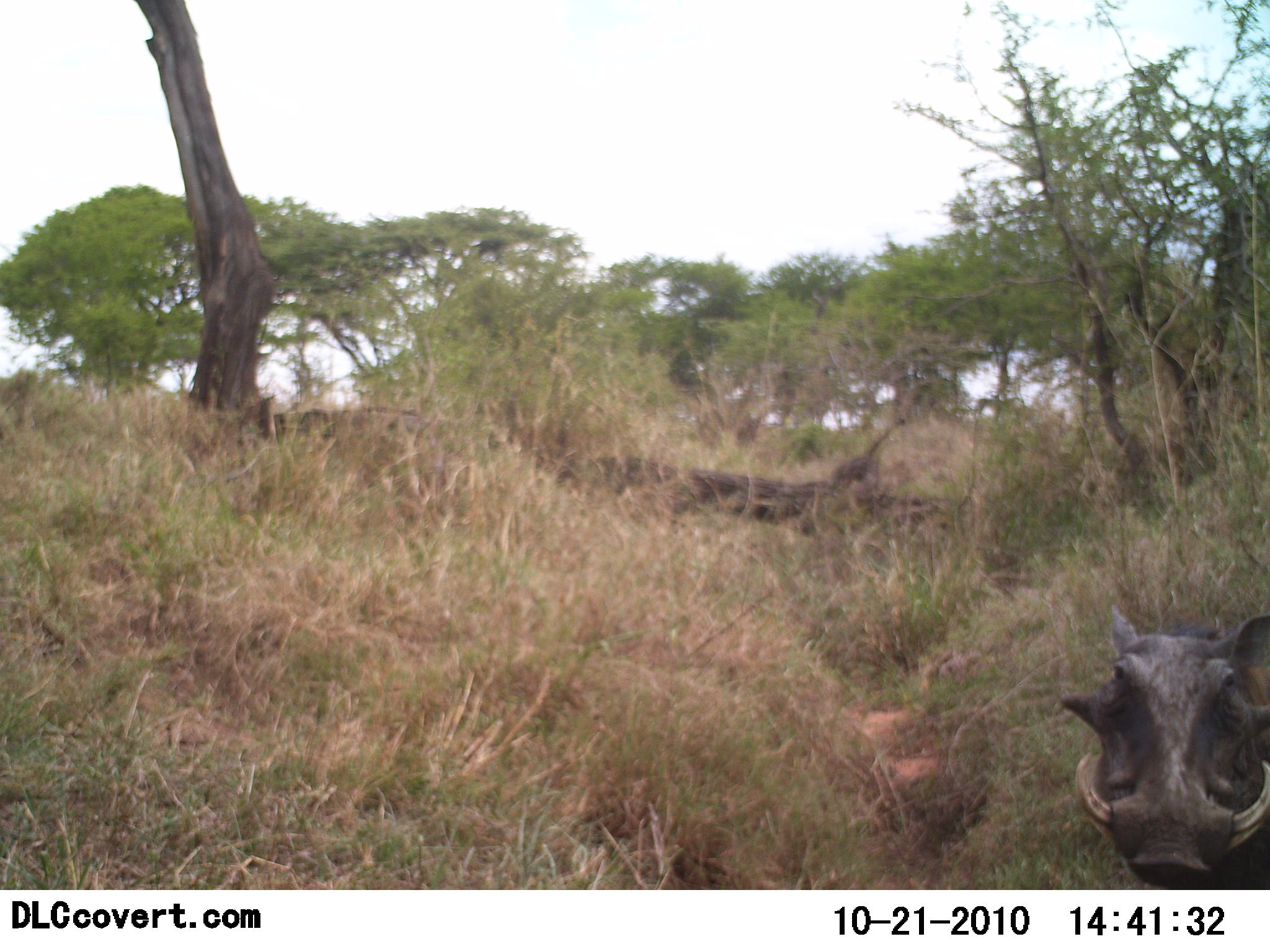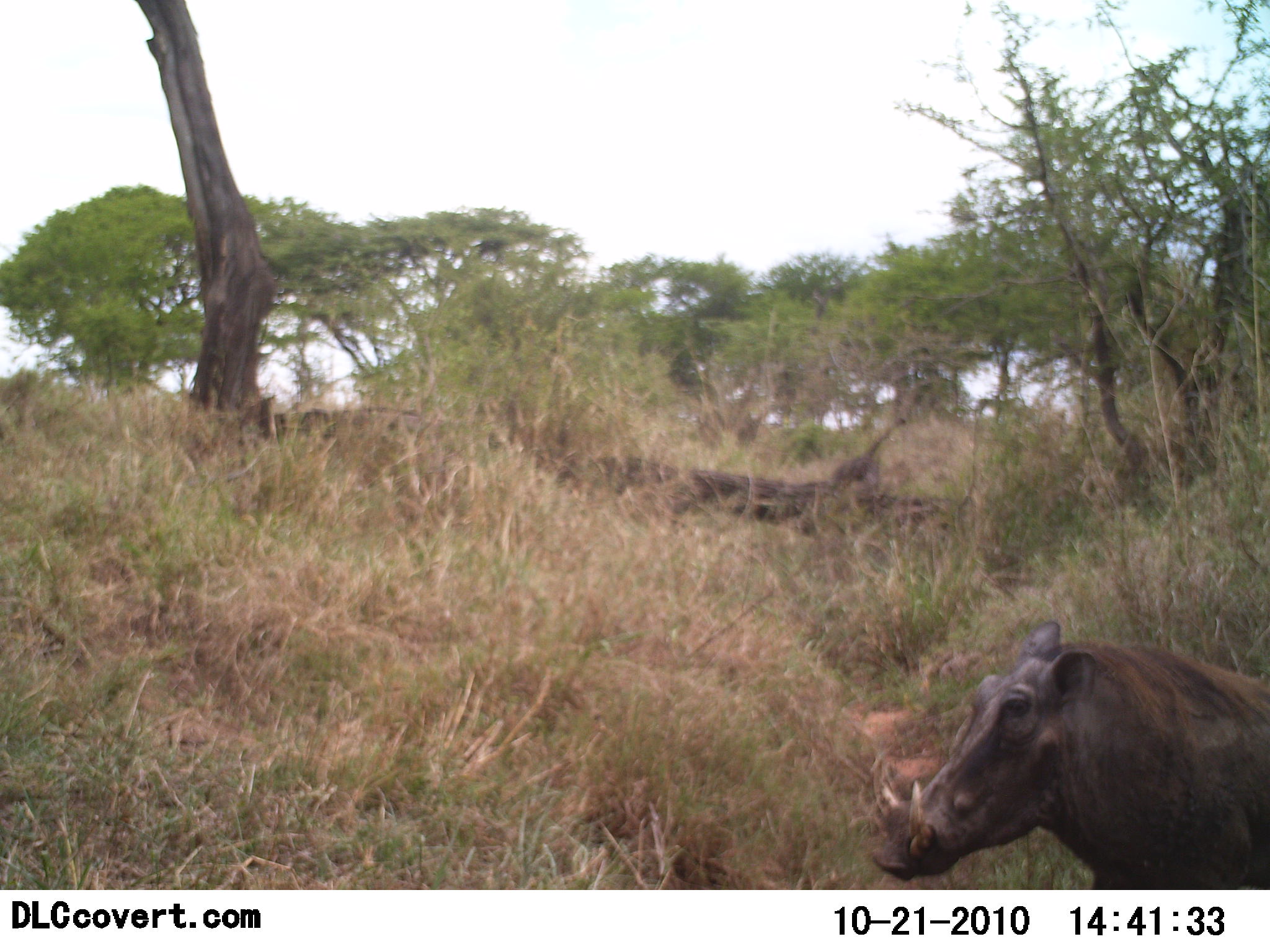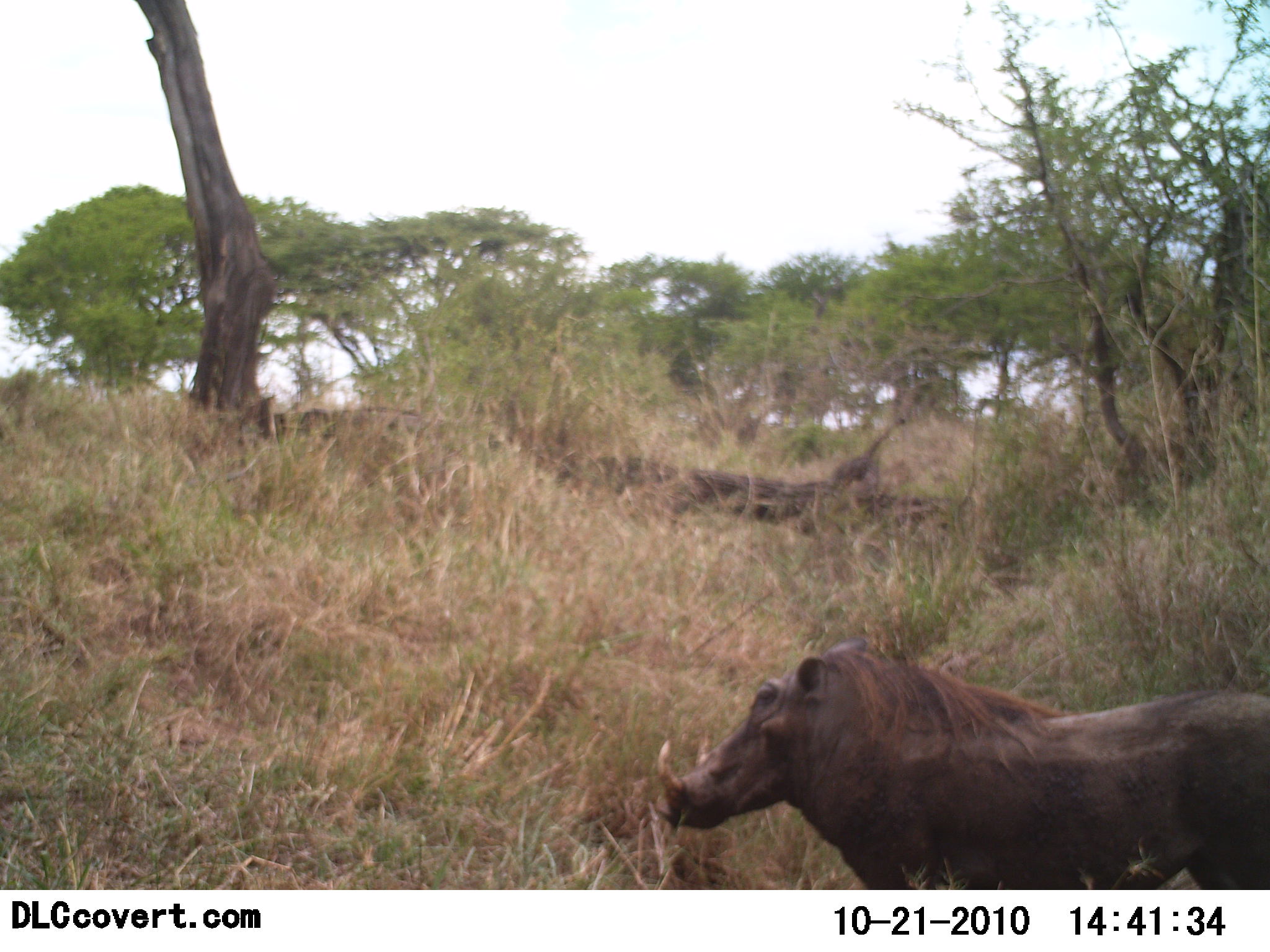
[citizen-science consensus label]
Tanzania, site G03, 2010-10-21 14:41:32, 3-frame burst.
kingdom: Animalia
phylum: Chordata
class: Mammalia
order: Artiodactyla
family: Suidae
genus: Phacochoerus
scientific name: Phacochoerus africanus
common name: warthog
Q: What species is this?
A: Warthog (Phacochoerus africanus).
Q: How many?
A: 1.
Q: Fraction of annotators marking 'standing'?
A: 15%.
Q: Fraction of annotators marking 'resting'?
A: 0%.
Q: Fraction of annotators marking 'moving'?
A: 85%.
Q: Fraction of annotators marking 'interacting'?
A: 0%.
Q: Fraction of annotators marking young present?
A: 0%.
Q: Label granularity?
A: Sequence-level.